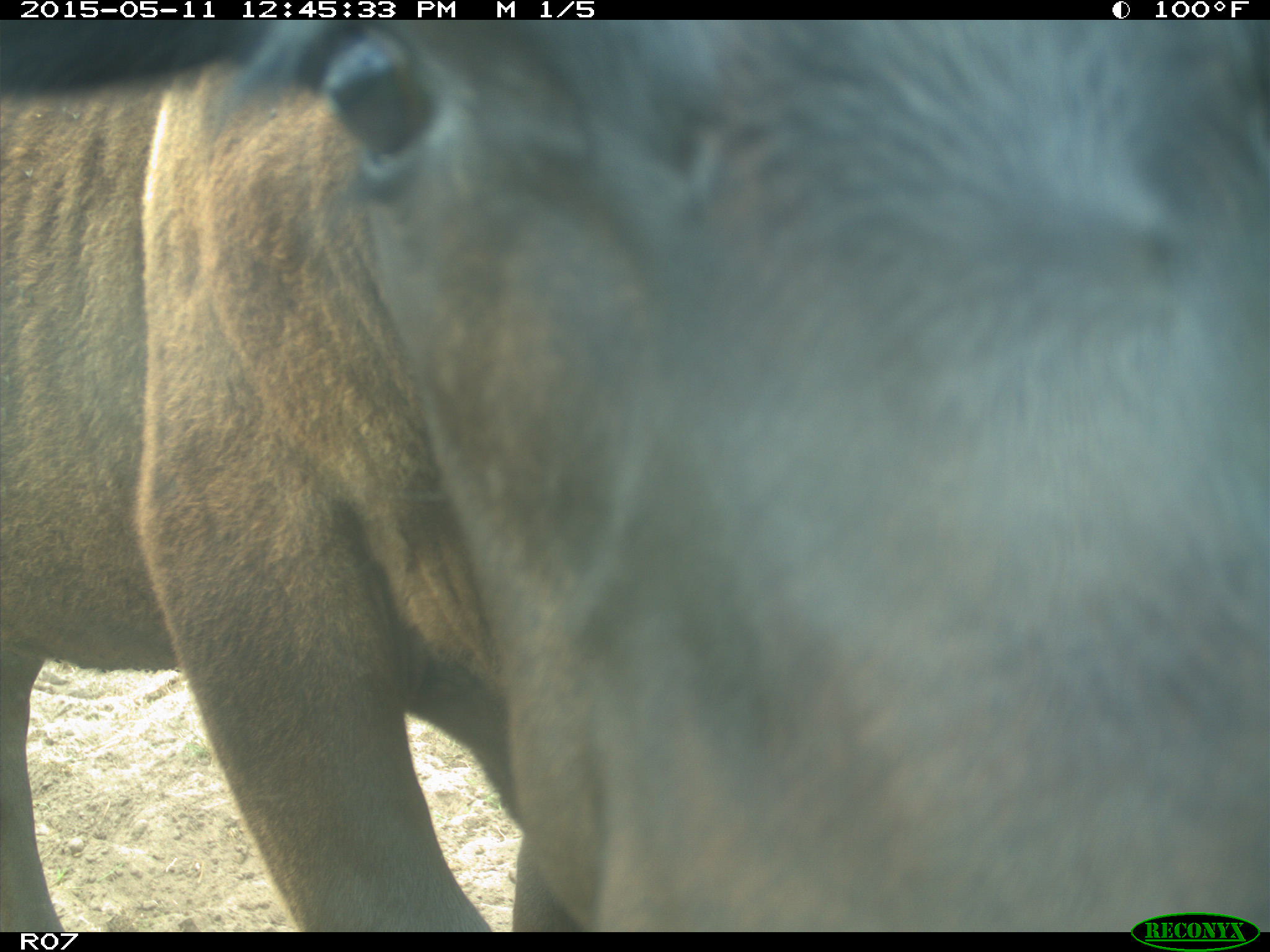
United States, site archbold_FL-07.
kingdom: Animalia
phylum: Chordata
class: Mammalia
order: Artiodactyla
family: Bovidae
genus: Bos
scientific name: Bos taurus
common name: domestic cow